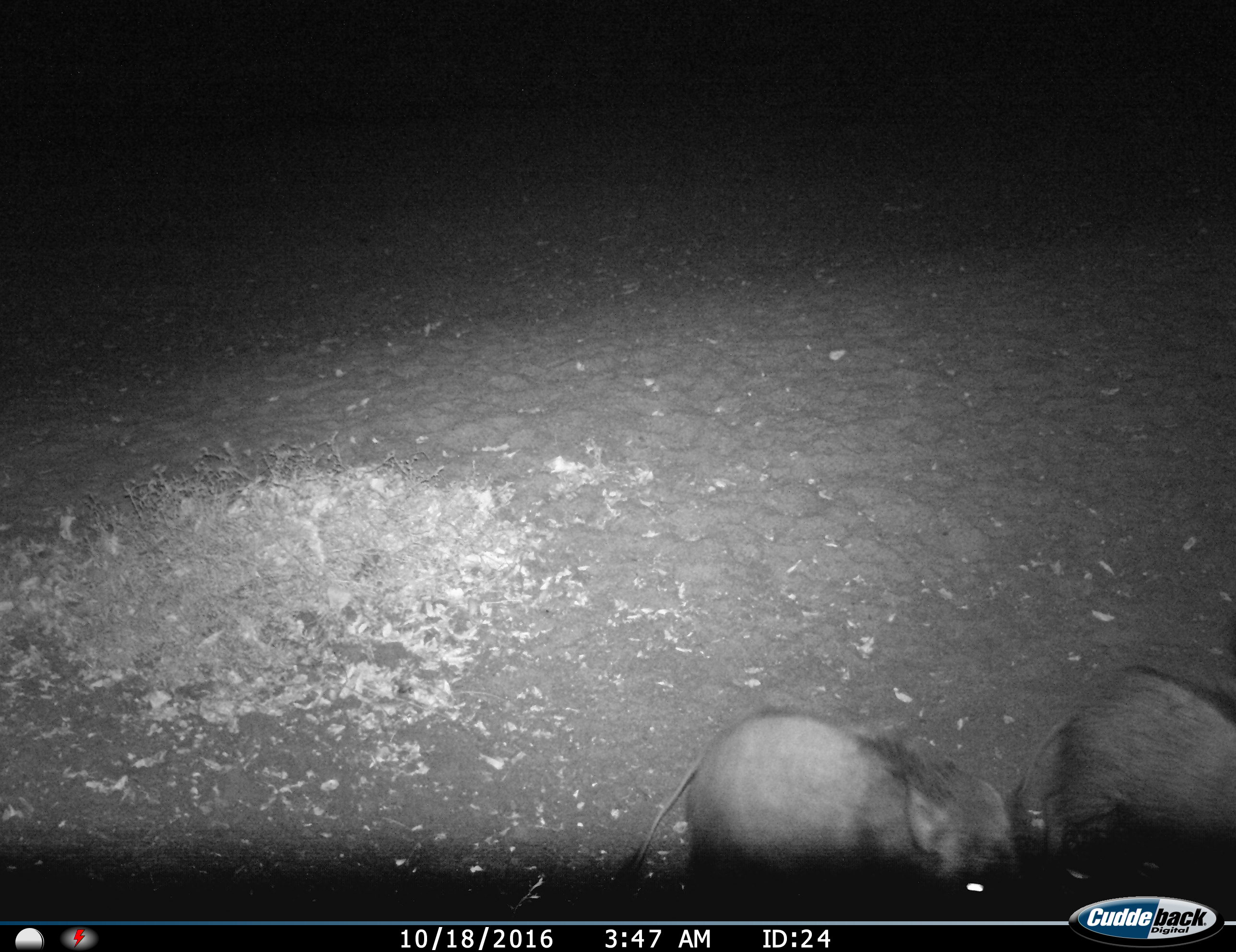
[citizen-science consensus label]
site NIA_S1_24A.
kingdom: Animalia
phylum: Chordata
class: Mammalia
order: Artiodactyla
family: Suidae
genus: Phacochoerus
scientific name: Phacochoerus africanus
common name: warthog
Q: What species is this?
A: Warthog (Phacochoerus africanus).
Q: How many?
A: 2.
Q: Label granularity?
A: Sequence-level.